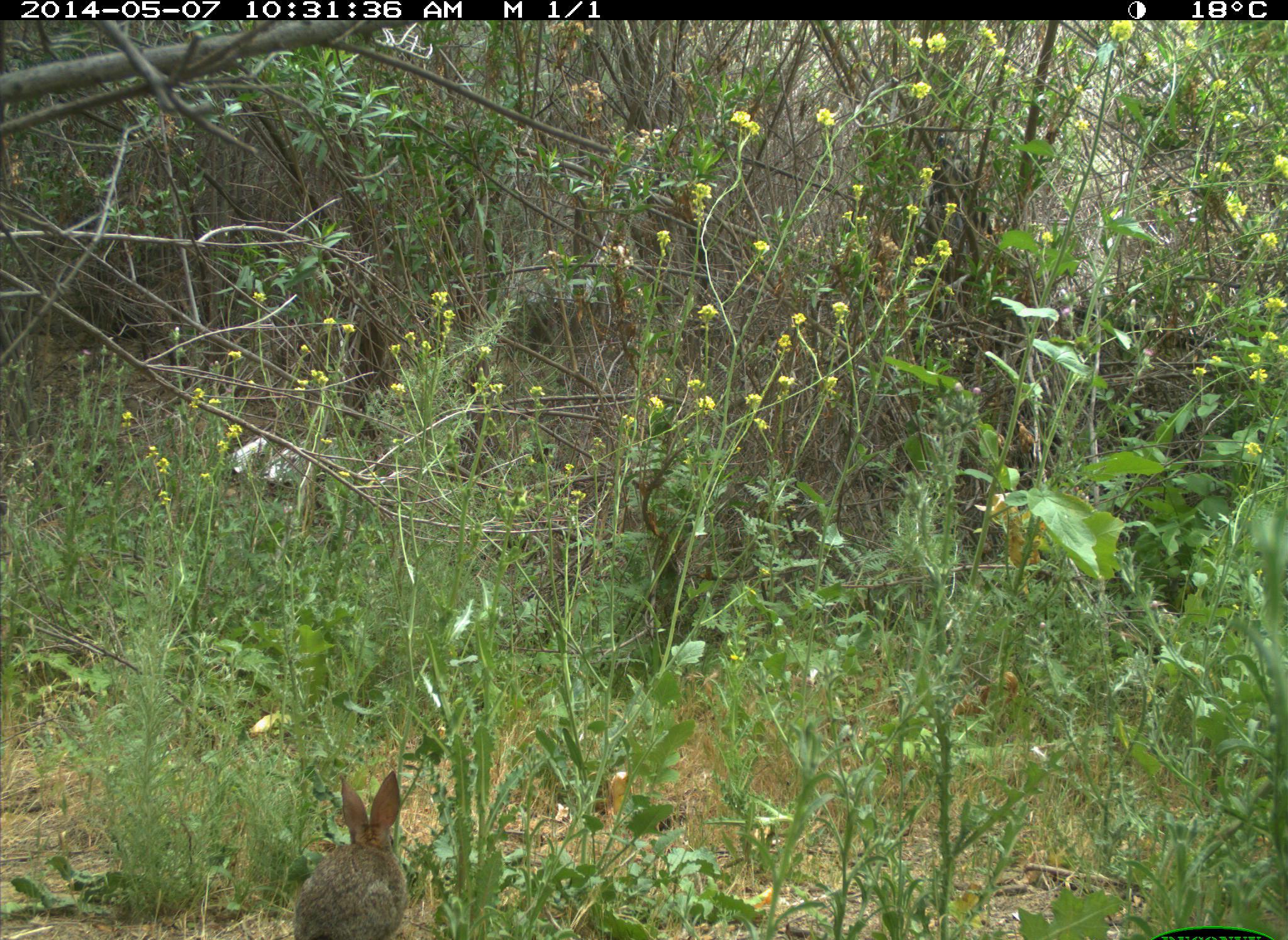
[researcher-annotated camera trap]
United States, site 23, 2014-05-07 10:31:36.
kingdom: Animalia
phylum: Chordata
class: Mammalia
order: Lagomorpha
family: Leporidae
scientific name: Leporidae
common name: rabbits and hares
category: rabbit